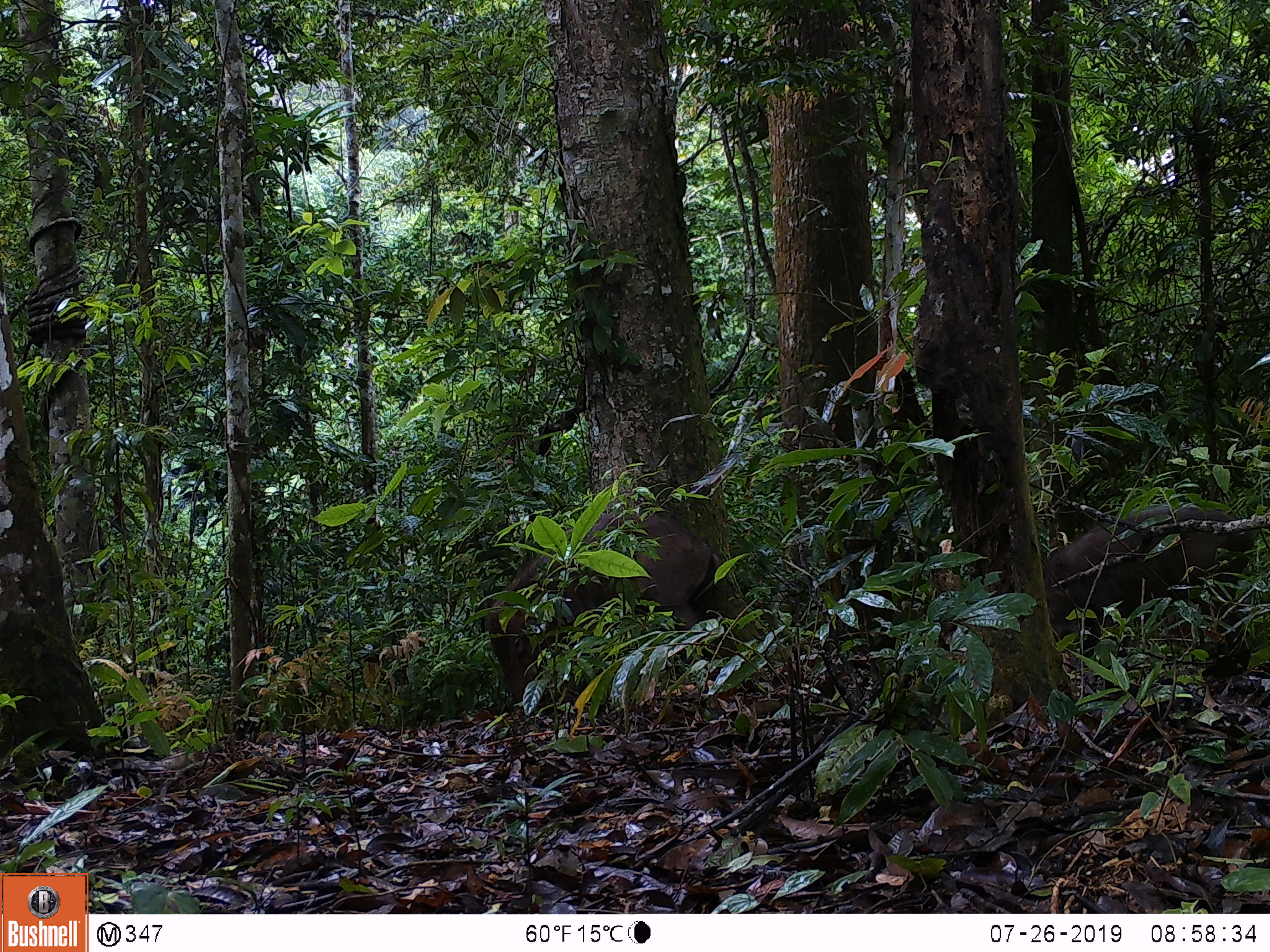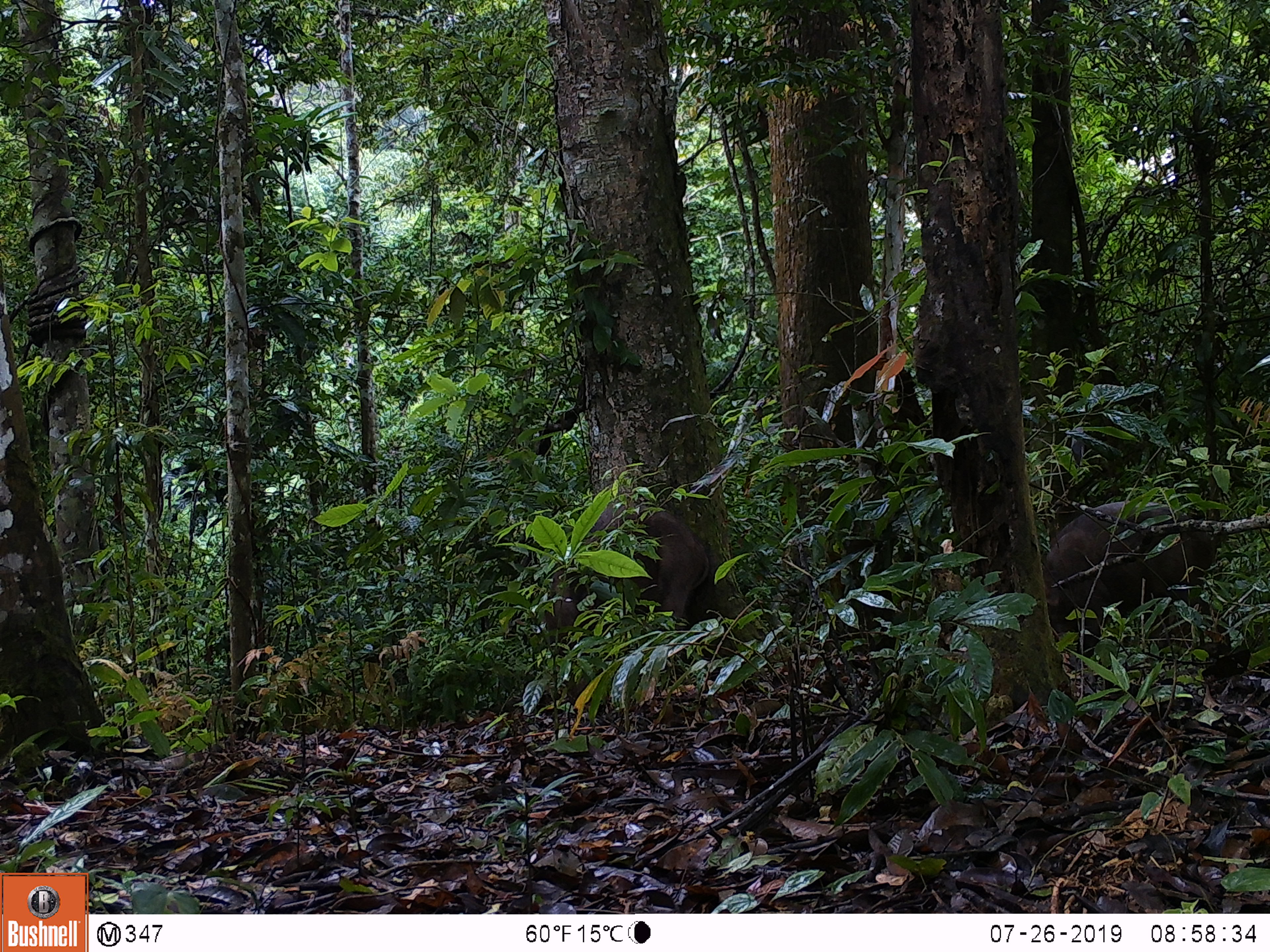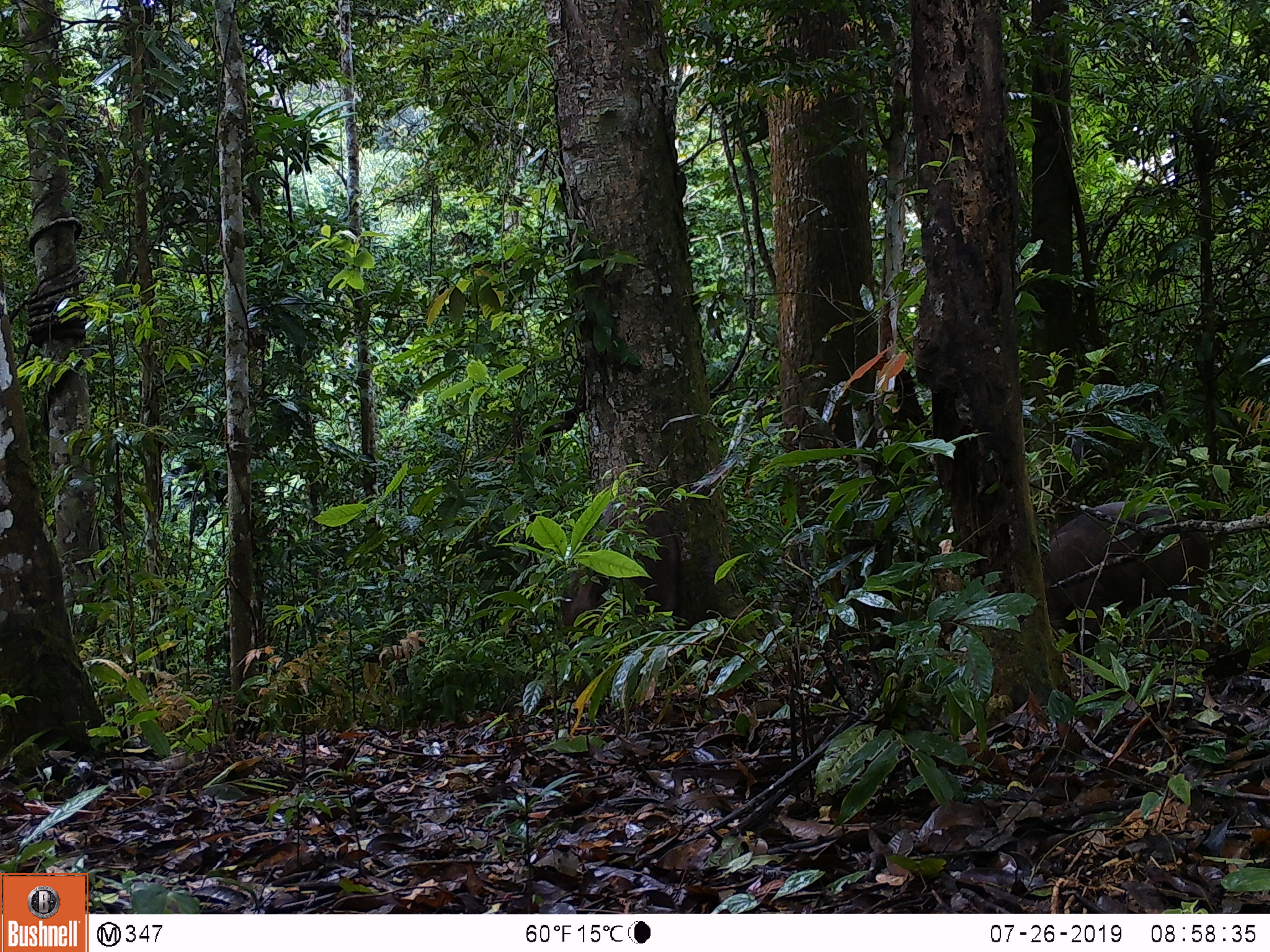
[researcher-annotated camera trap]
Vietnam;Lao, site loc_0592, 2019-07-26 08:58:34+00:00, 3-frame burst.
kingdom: Animalia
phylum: Chordata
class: Mammalia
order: Artiodactyla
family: Suidae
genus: Sus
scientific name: Sus scrofa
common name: eurasian wild pig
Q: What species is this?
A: Eurasian wild pig (Sus scrofa).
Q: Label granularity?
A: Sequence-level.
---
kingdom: Animalia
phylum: Chordata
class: Aves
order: Galliformes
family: Phasianidae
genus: Polyplectron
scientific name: Polyplectron bicalcaratum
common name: gray peacock-pheasant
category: grey peacock pheasant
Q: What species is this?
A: Grey peacock pheasant (gray peacock-pheasant) (Polyplectron bicalcaratum).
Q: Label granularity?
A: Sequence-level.